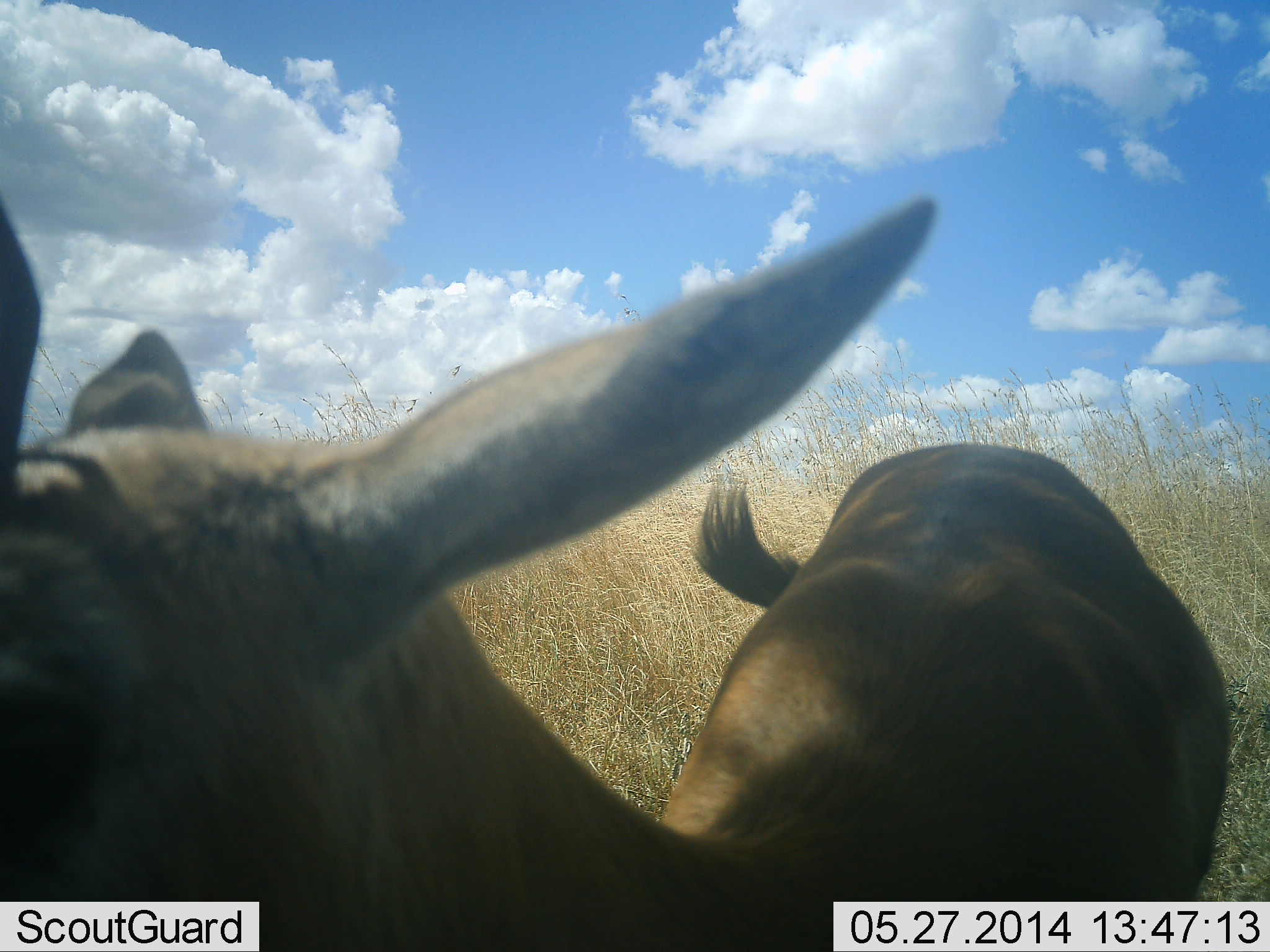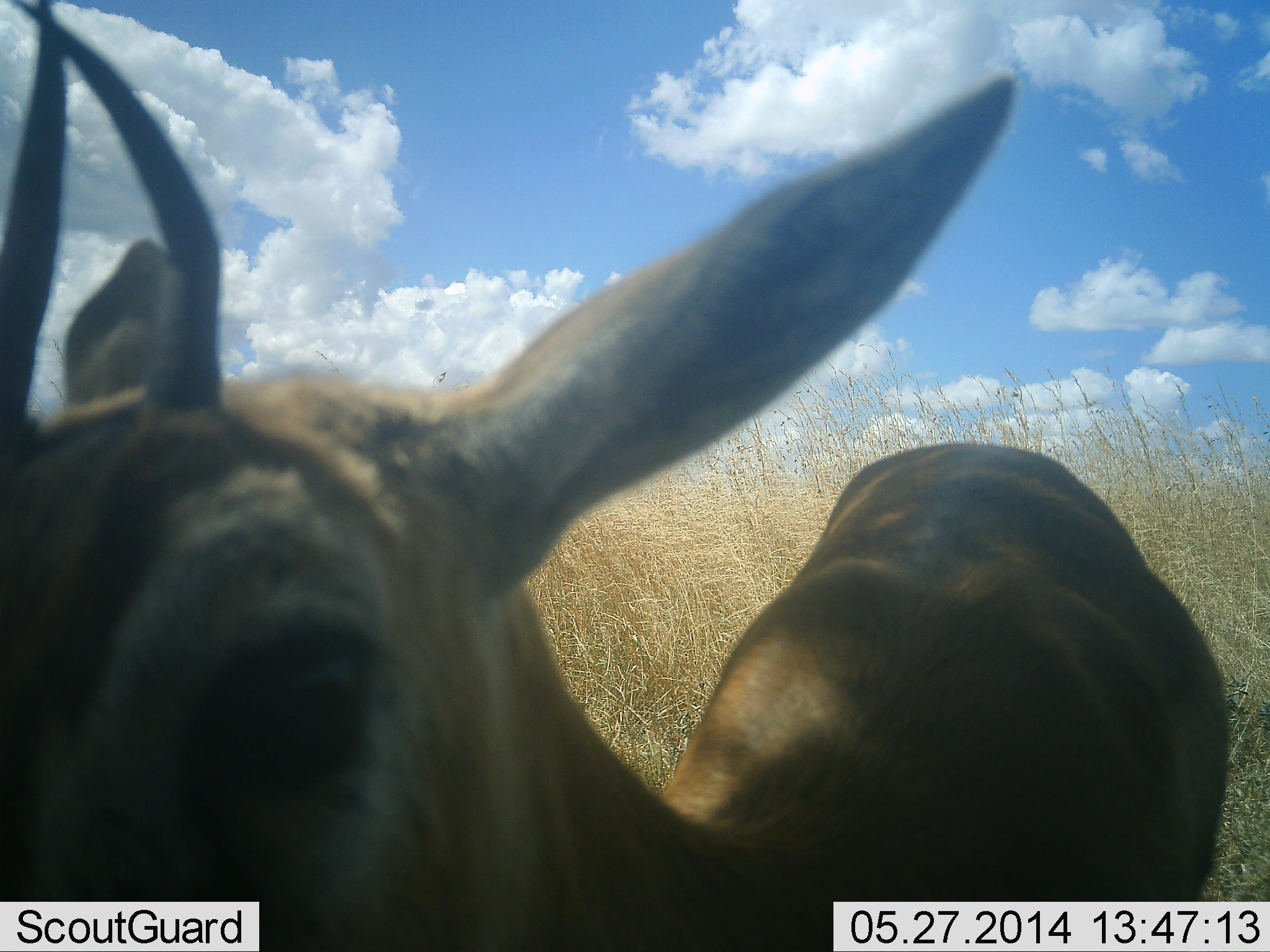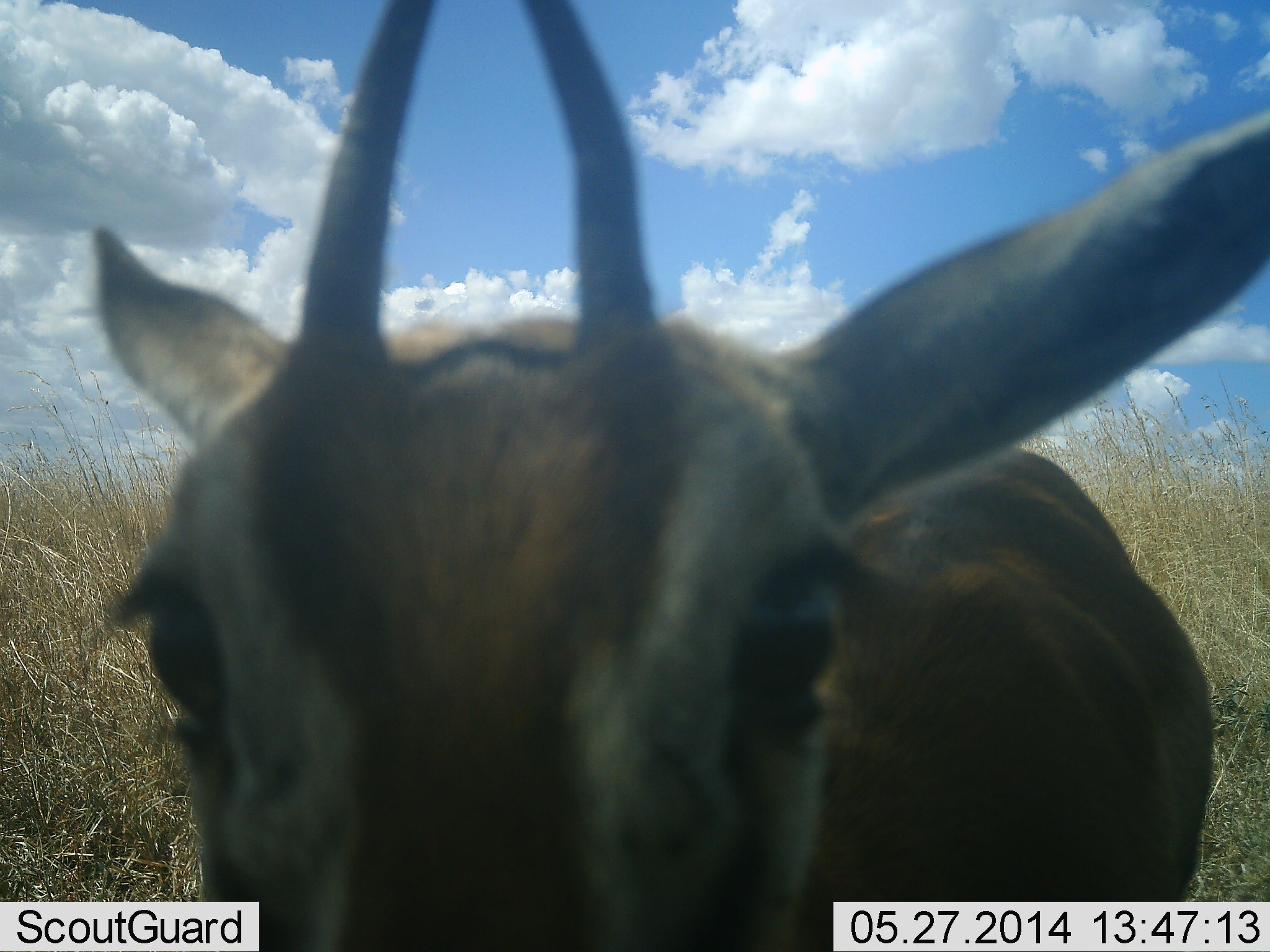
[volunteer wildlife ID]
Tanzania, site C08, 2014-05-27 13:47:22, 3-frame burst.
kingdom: Animalia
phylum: Chordata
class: Mammalia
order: Artiodactyla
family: Bovidae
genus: Eudorcas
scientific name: Eudorcas thomsonii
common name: thomson's gazelle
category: gazellethomsons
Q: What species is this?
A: Gazellethomsons (thomson's gazelle) (Eudorcas thomsonii).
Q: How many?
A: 1.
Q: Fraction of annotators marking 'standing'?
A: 80%.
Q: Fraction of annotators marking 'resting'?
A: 0%.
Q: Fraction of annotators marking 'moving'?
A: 0%.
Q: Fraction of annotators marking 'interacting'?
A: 20%.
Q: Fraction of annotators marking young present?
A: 0%.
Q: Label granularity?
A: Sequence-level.